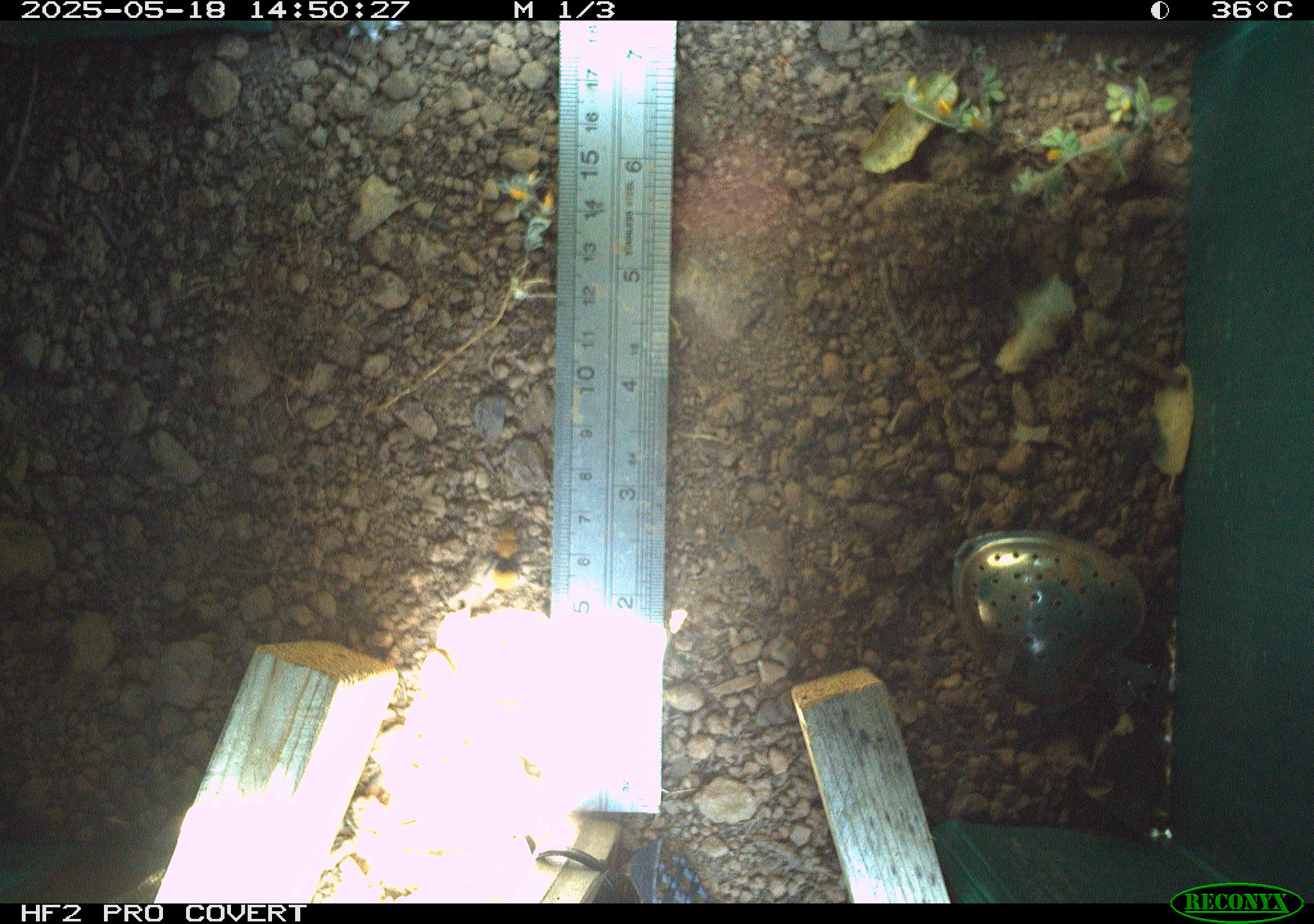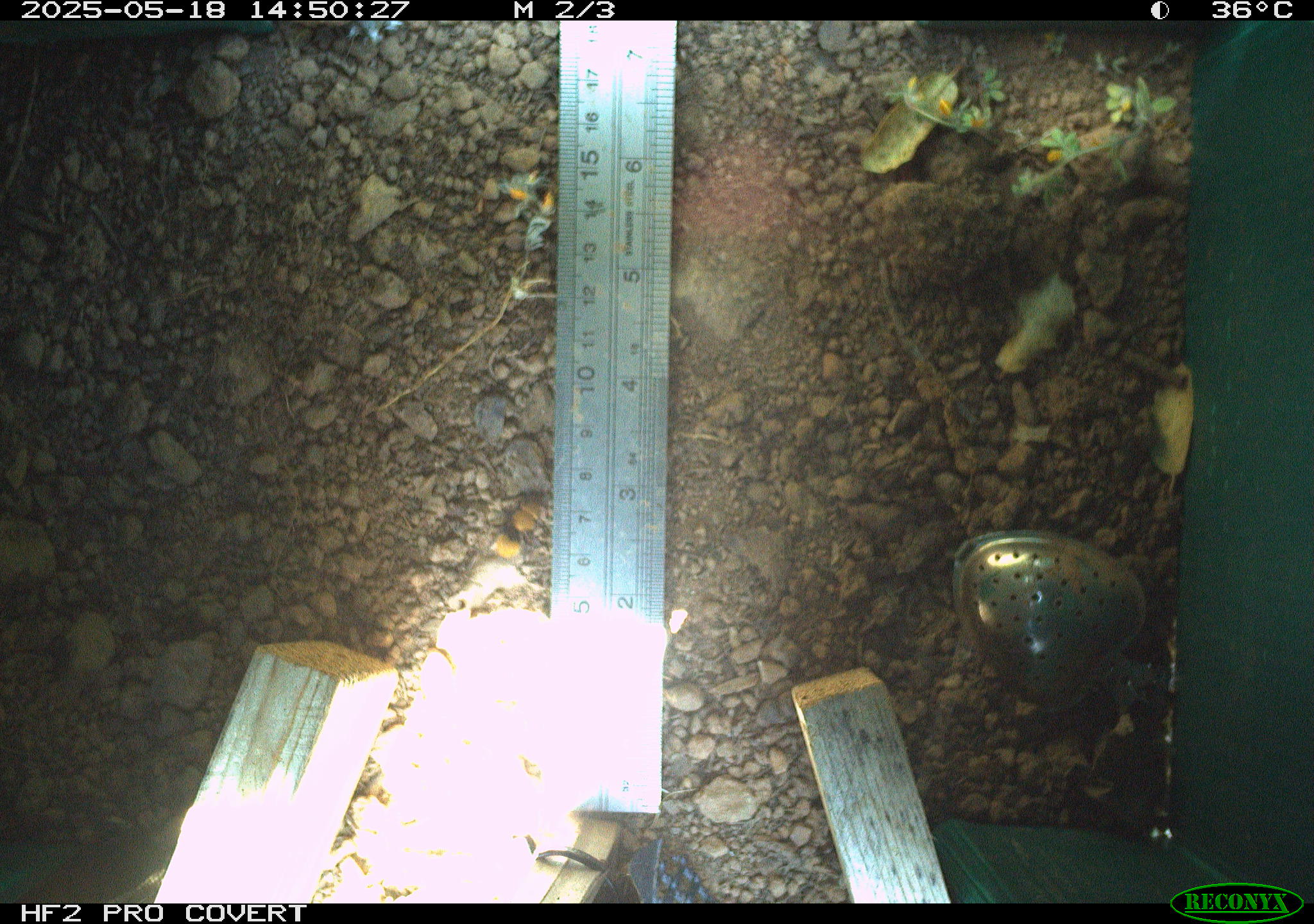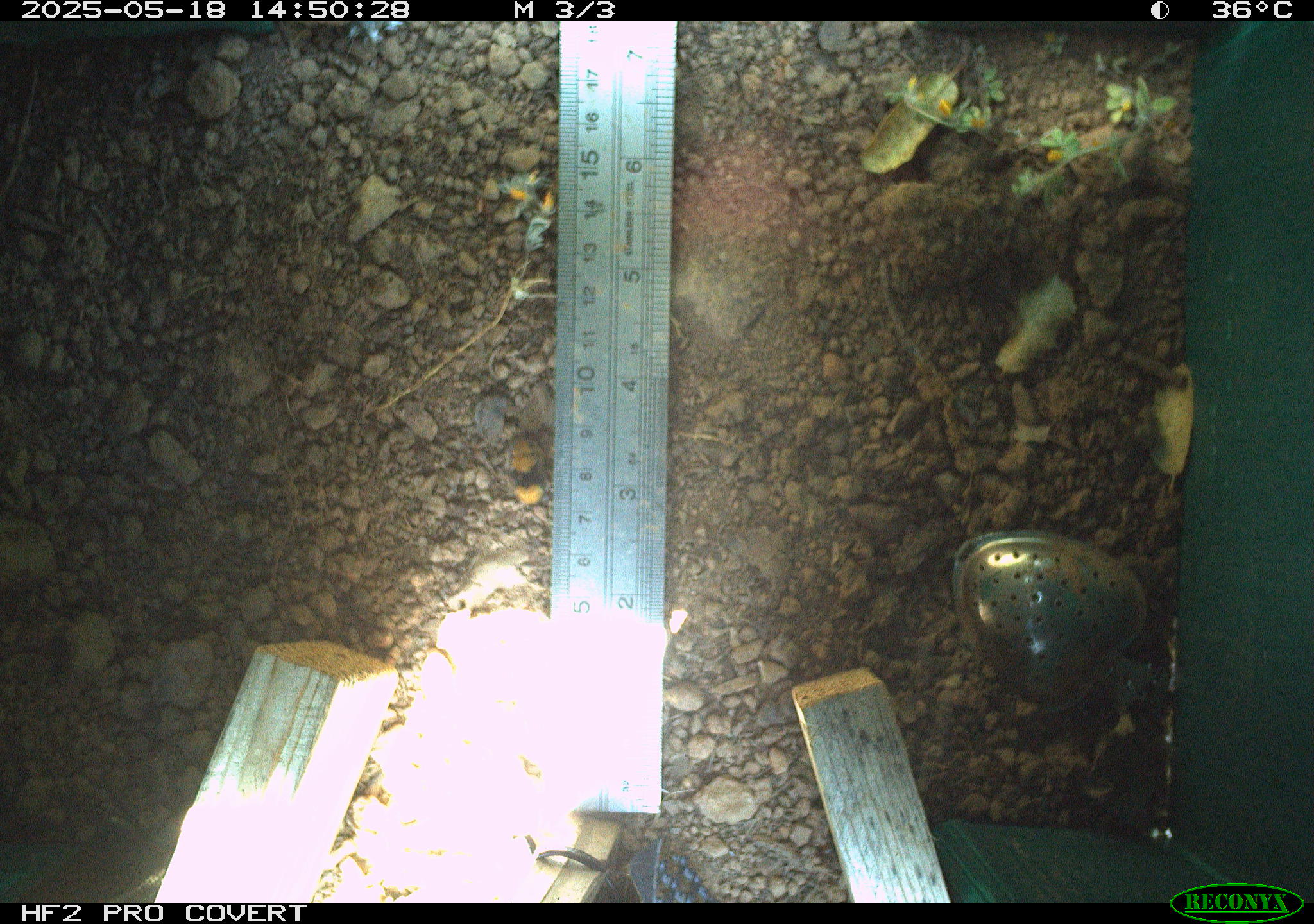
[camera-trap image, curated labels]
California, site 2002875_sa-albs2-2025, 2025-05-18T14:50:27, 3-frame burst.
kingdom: Animalia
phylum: Arthropoda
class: Insecta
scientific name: Insecta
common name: insect